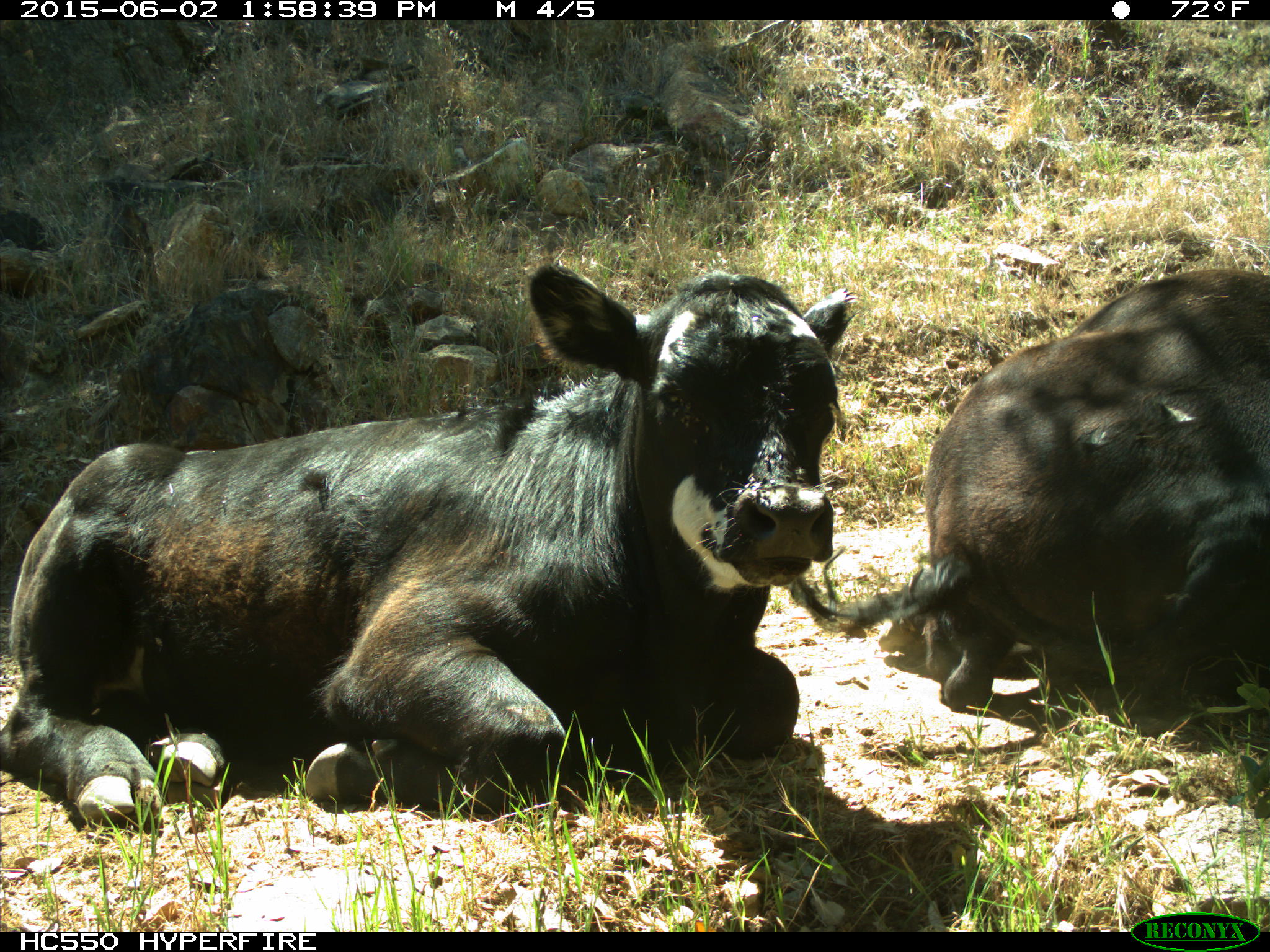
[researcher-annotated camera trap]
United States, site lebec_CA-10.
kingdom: Animalia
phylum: Chordata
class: Mammalia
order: Artiodactyla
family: Bovidae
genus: Bos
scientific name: Bos taurus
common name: domestic cow